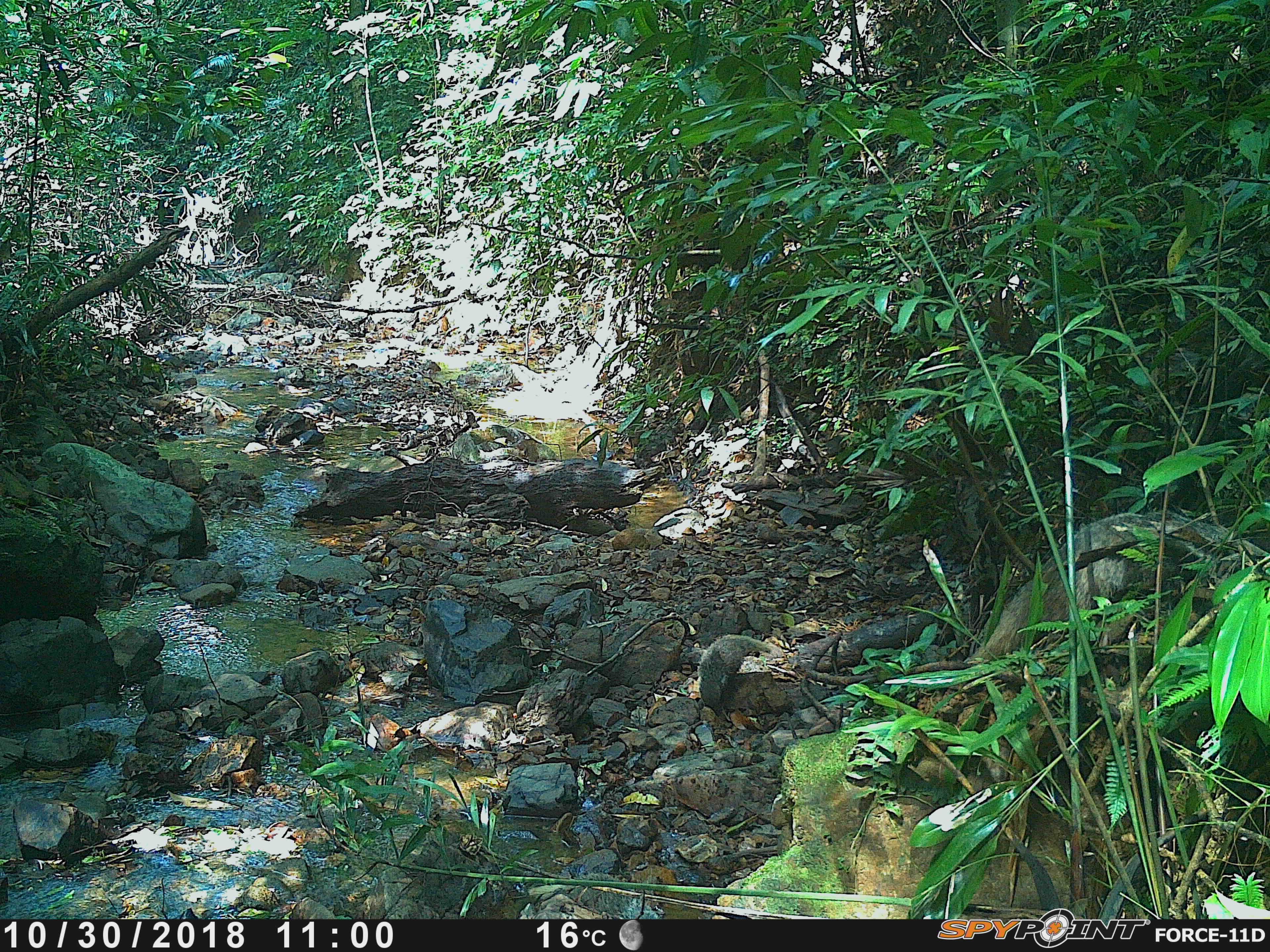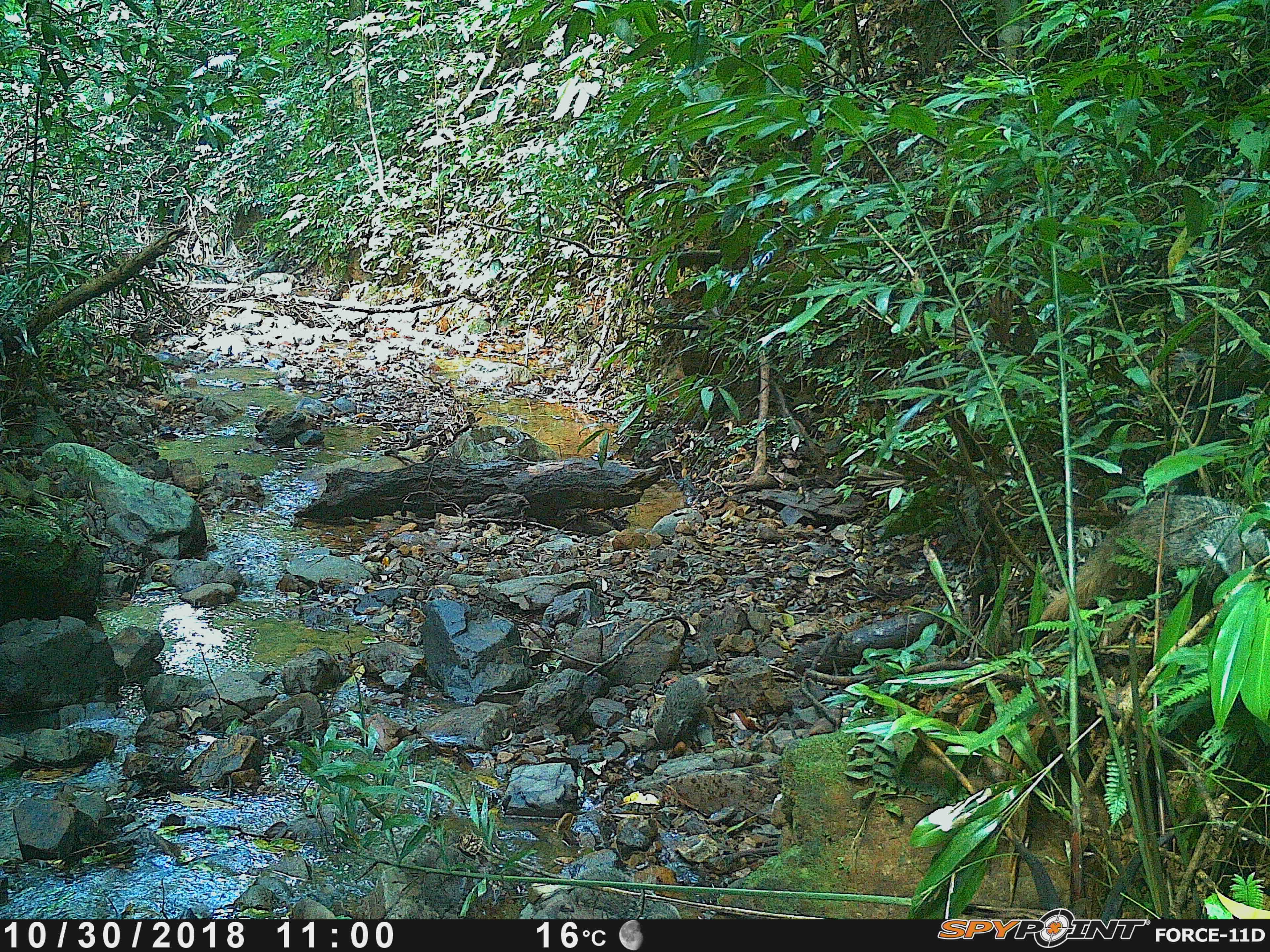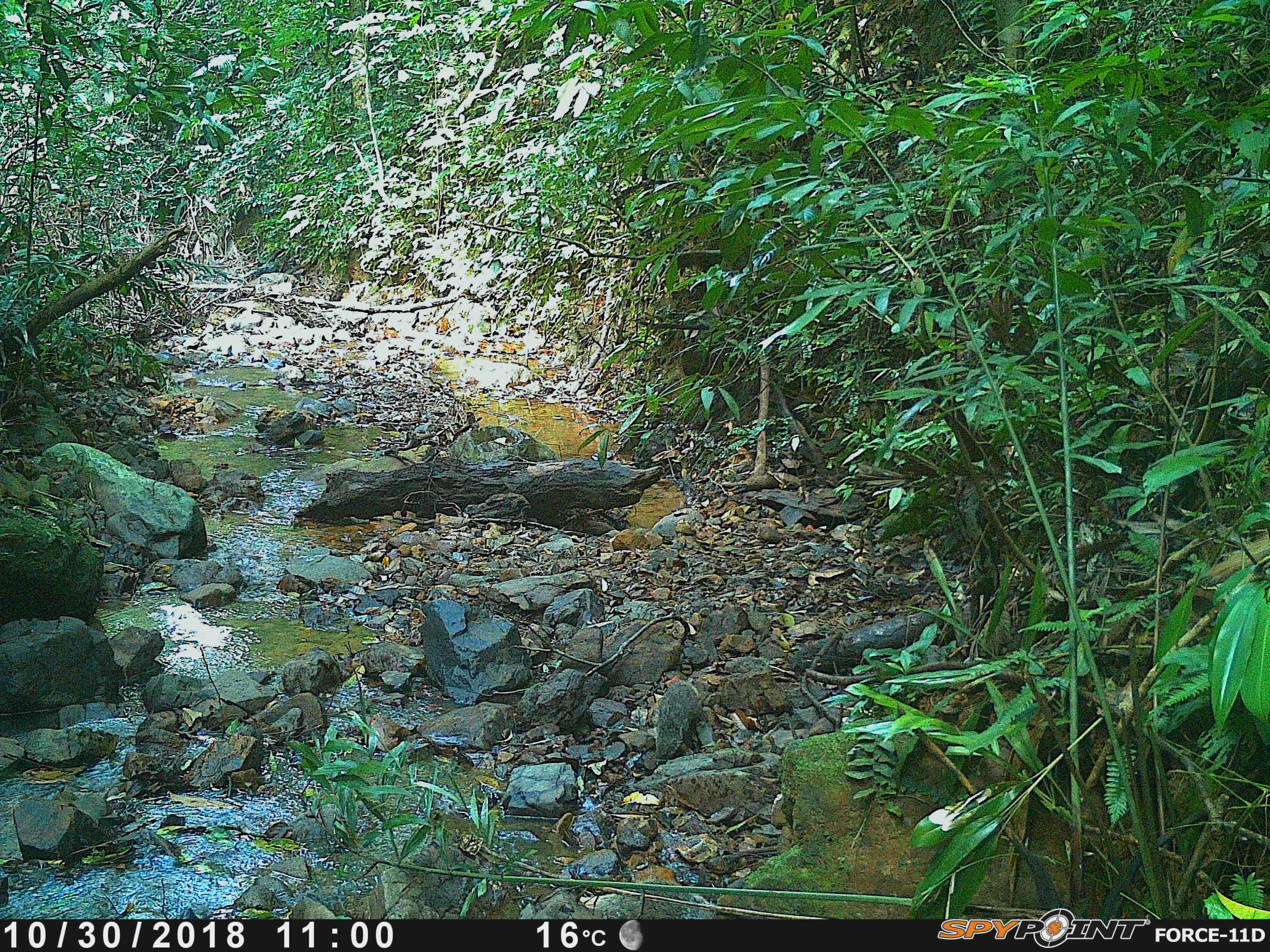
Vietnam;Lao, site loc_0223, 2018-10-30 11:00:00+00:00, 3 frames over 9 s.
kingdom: Animalia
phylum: Chordata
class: Mammalia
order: Carnivora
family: Herpestidae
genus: Urva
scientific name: Urva urva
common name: crab-eating mongoose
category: crab eating mongoose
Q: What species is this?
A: Crab eating mongoose (crab-eating mongoose) (Urva urva).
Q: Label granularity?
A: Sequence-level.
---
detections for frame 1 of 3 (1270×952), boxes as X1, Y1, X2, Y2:
crab eating mongoose: 697, 633, 783, 715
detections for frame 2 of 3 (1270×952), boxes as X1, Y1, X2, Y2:
crab eating mongoose: 651, 673, 709, 747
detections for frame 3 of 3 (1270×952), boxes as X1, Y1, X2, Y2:
crab eating mongoose: 653, 681, 709, 758